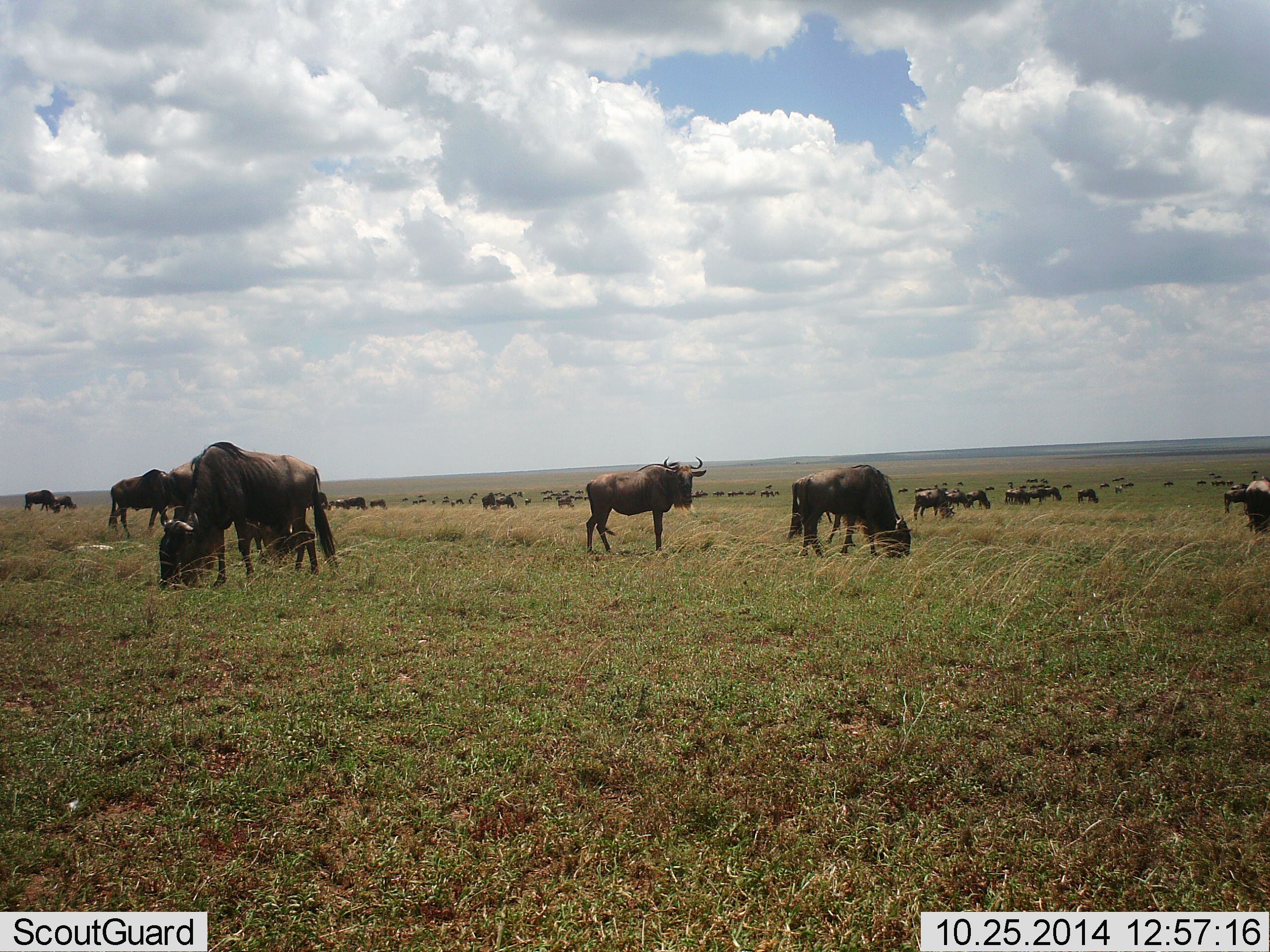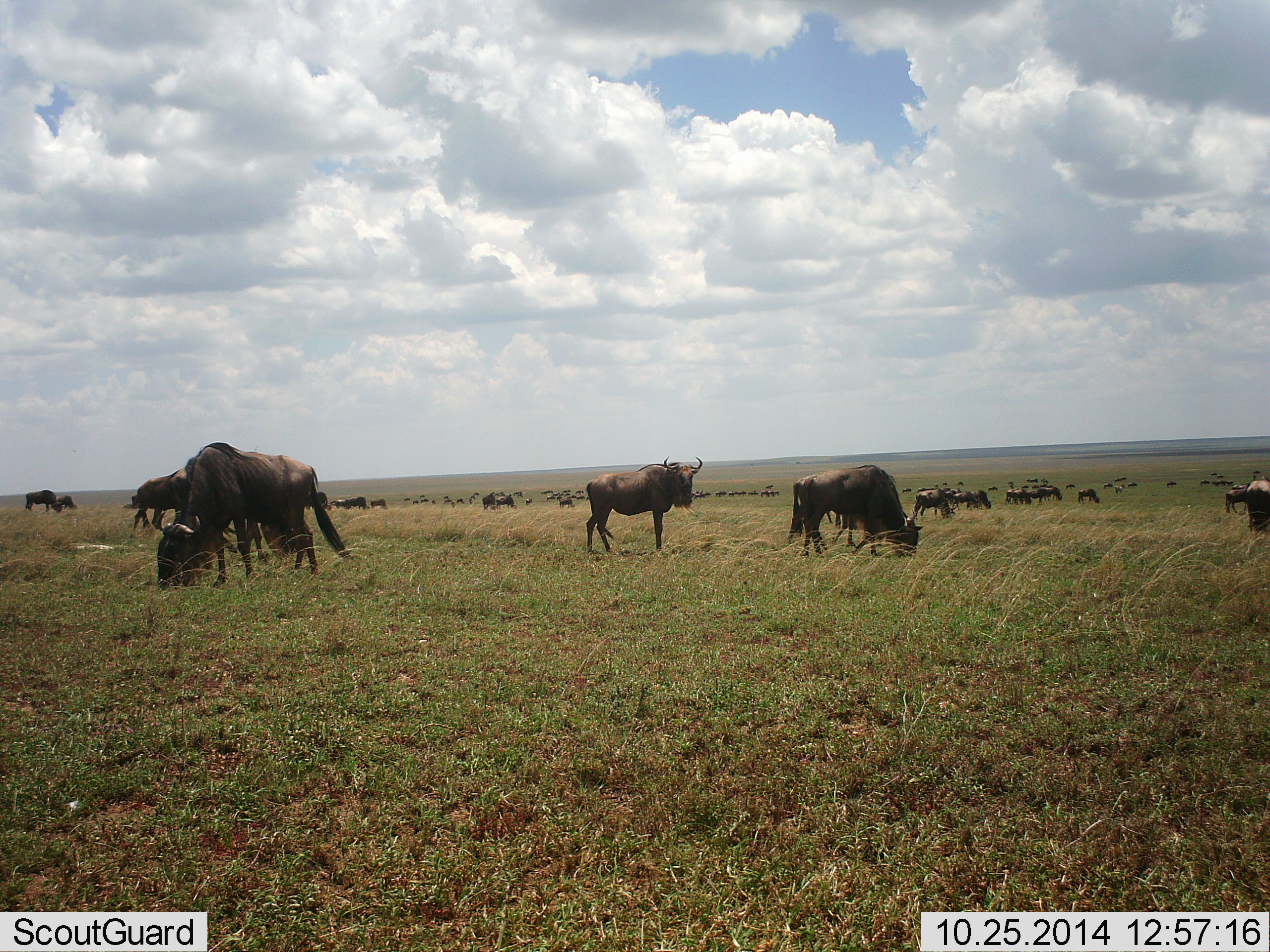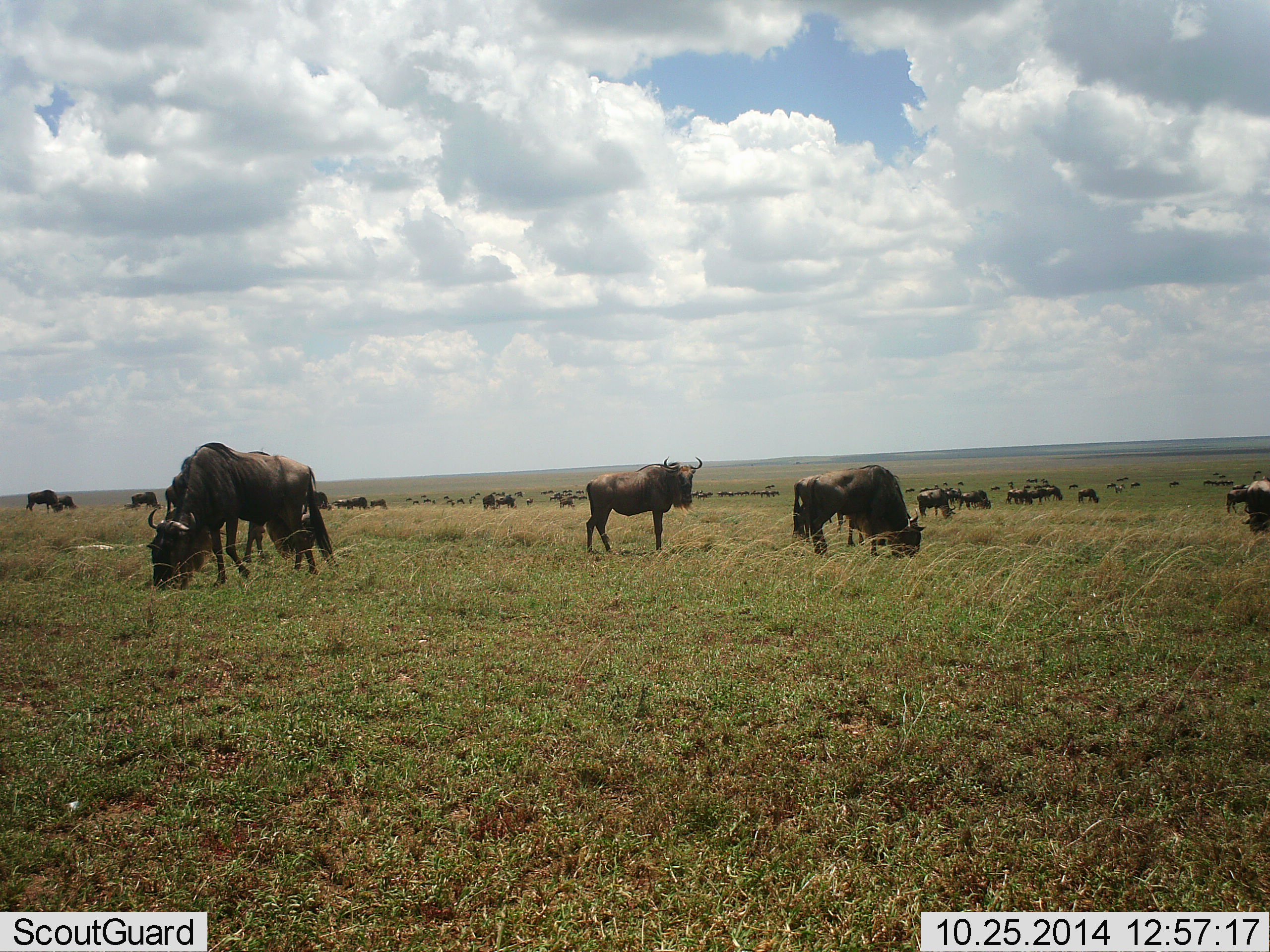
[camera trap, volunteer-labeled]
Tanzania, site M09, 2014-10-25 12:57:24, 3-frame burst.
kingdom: Animalia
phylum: Chordata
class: Mammalia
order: Artiodactyla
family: Bovidae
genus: Connochaetes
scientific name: Connochaetes taurinus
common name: blue wildebeest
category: wildebeest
Wildebeest (blue wildebeest) (Connochaetes taurinus), count 11-50. Behavior (volunteer vote fractions): standing 90%, resting 10%, moving 60%, interacting 0%. Young present (vote fraction): 0%. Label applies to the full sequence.